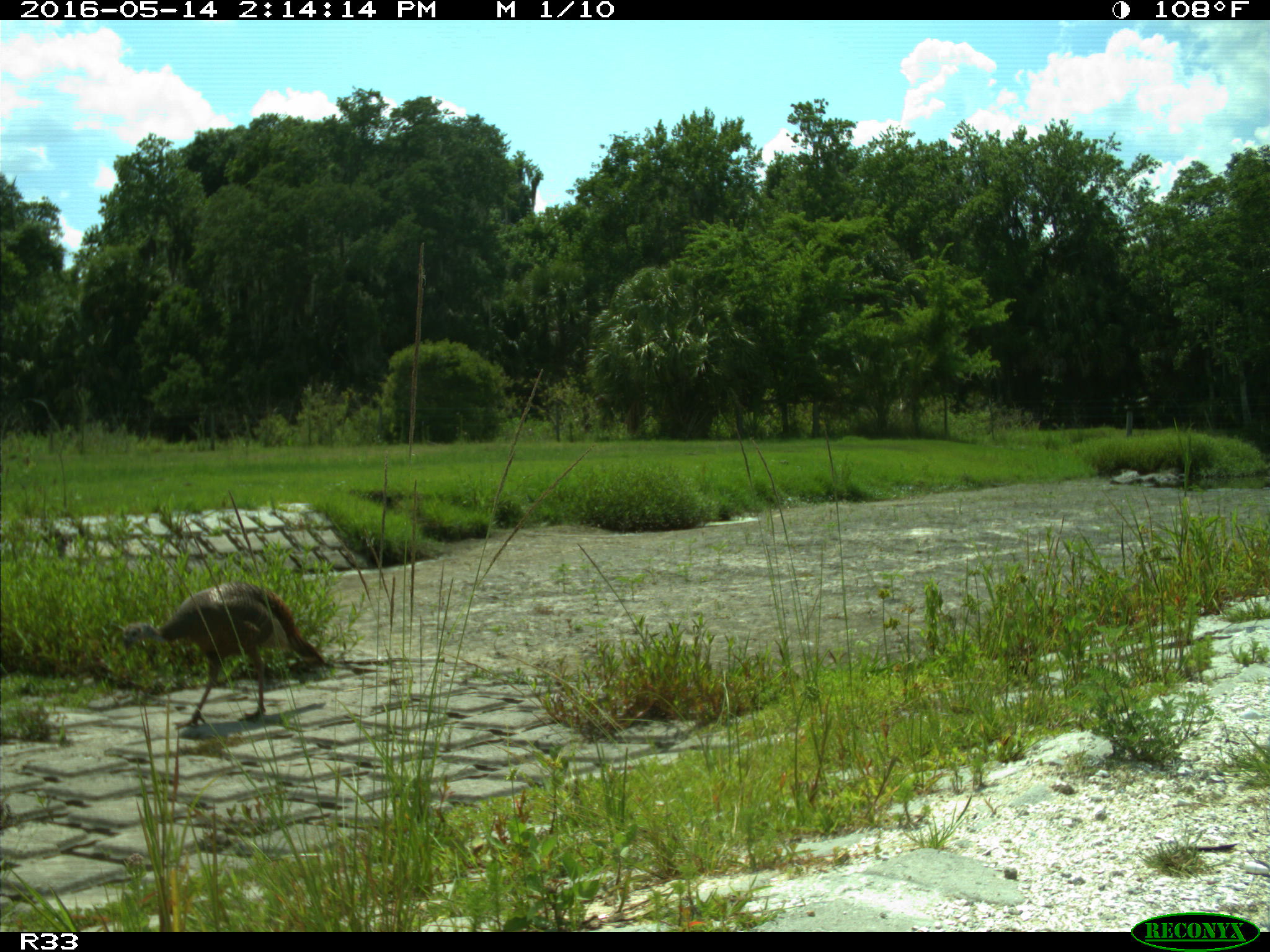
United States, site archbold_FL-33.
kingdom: Animalia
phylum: Chordata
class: Aves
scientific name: Aves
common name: birds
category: unidentified bird